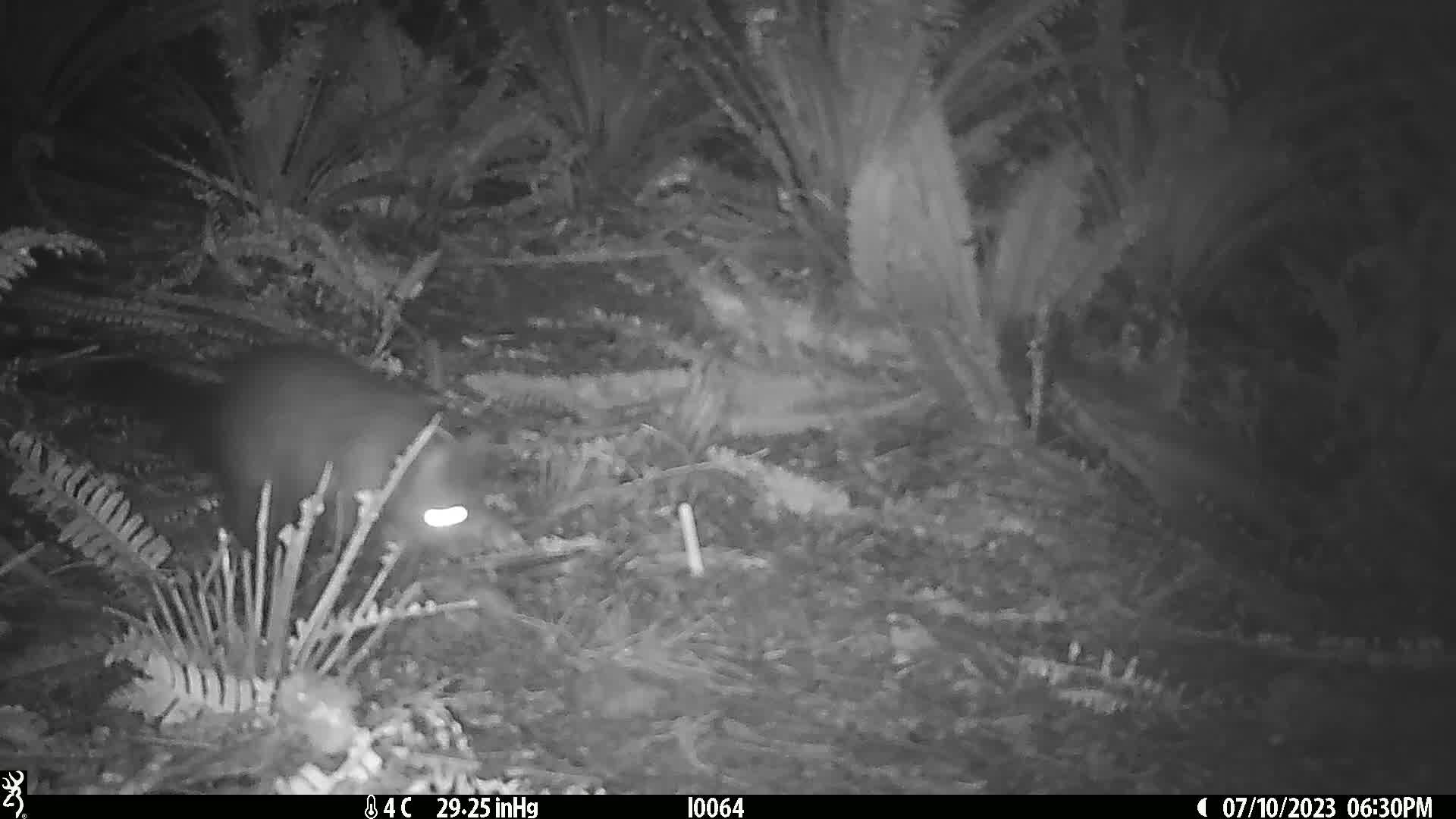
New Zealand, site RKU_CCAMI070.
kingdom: Animalia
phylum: Chordata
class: Mammalia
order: Diprotodontia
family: Phalangeridae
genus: Trichosurus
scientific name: Trichosurus vulpecula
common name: common brushtail possum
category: possum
Possum (common brushtail possum) (Trichosurus vulpecula).